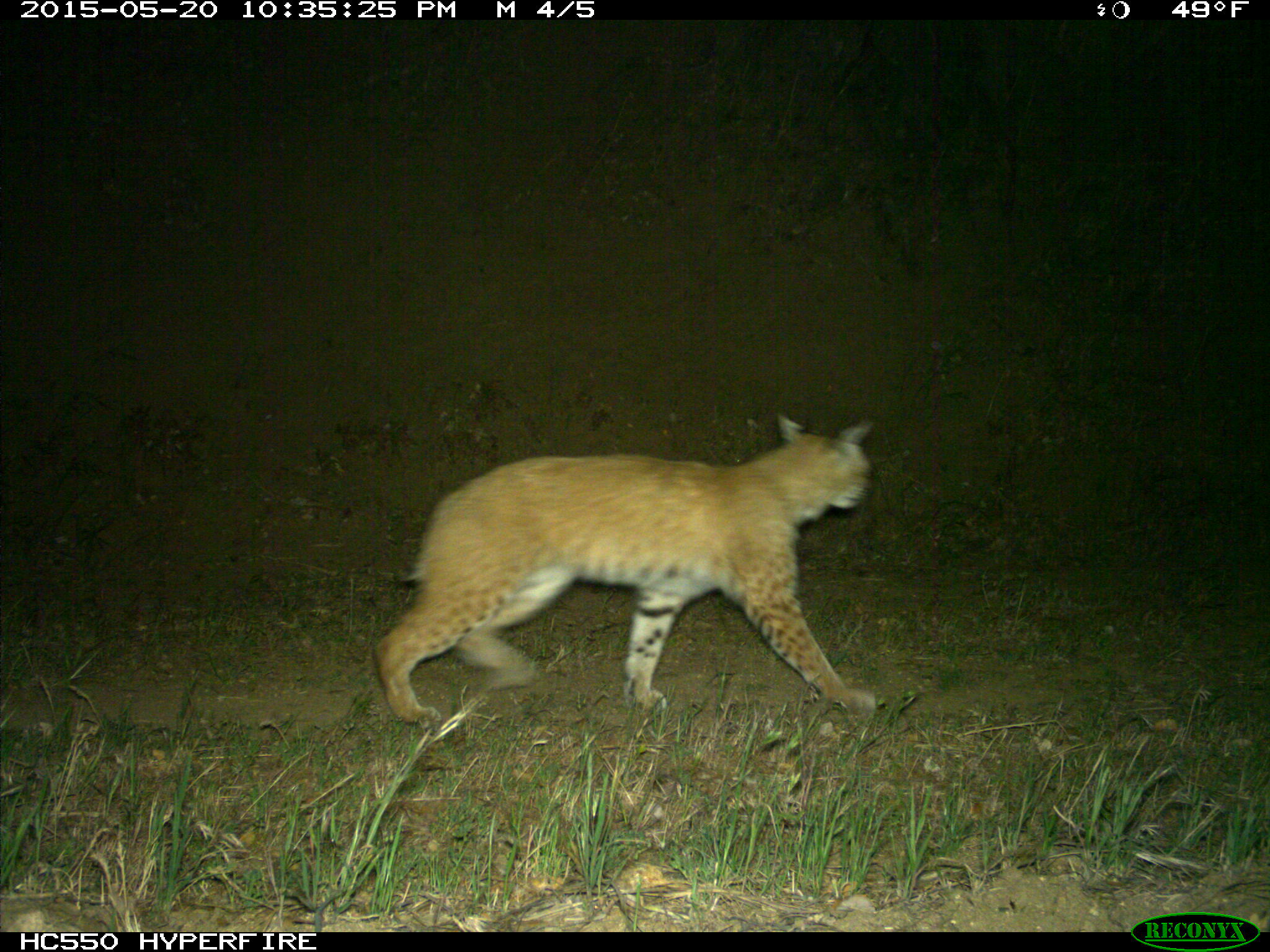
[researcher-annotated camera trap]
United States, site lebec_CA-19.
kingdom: Animalia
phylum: Chordata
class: Mammalia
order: Carnivora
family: Felidae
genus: Lynx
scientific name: Lynx rufus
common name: bobcat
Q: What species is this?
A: Lynx rufus (bobcat).